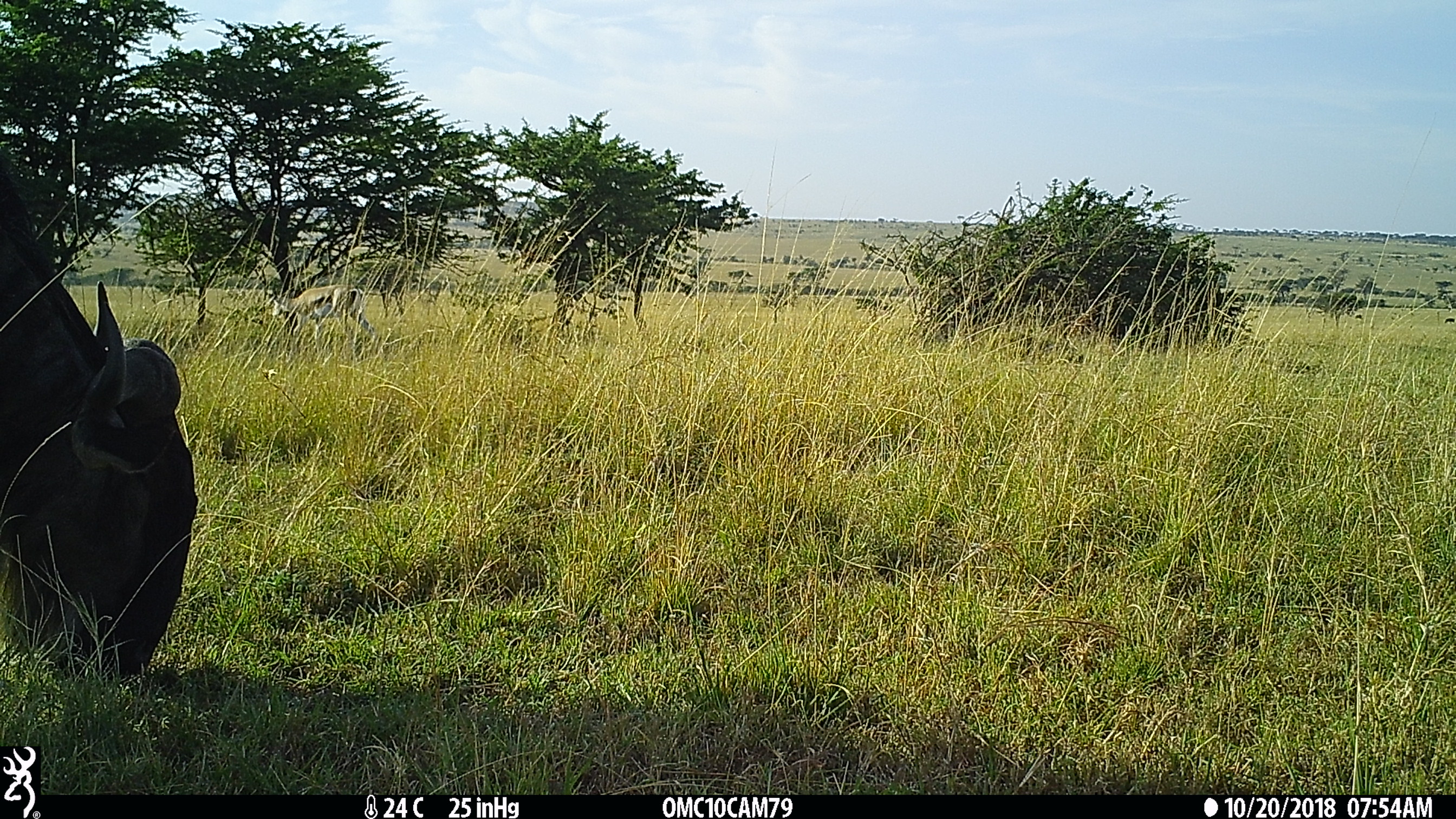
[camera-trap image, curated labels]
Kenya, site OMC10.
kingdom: Animalia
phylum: Chordata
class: Mammalia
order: Artiodactyla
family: Bovidae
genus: Connochaetes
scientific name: Connochaetes taurinus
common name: blue wildebeest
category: wildebeest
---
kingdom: Animalia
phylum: Chordata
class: Mammalia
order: Artiodactyla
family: Bovidae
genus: Nanger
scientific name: Nanger granti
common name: grant's gazelle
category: gazelle grants